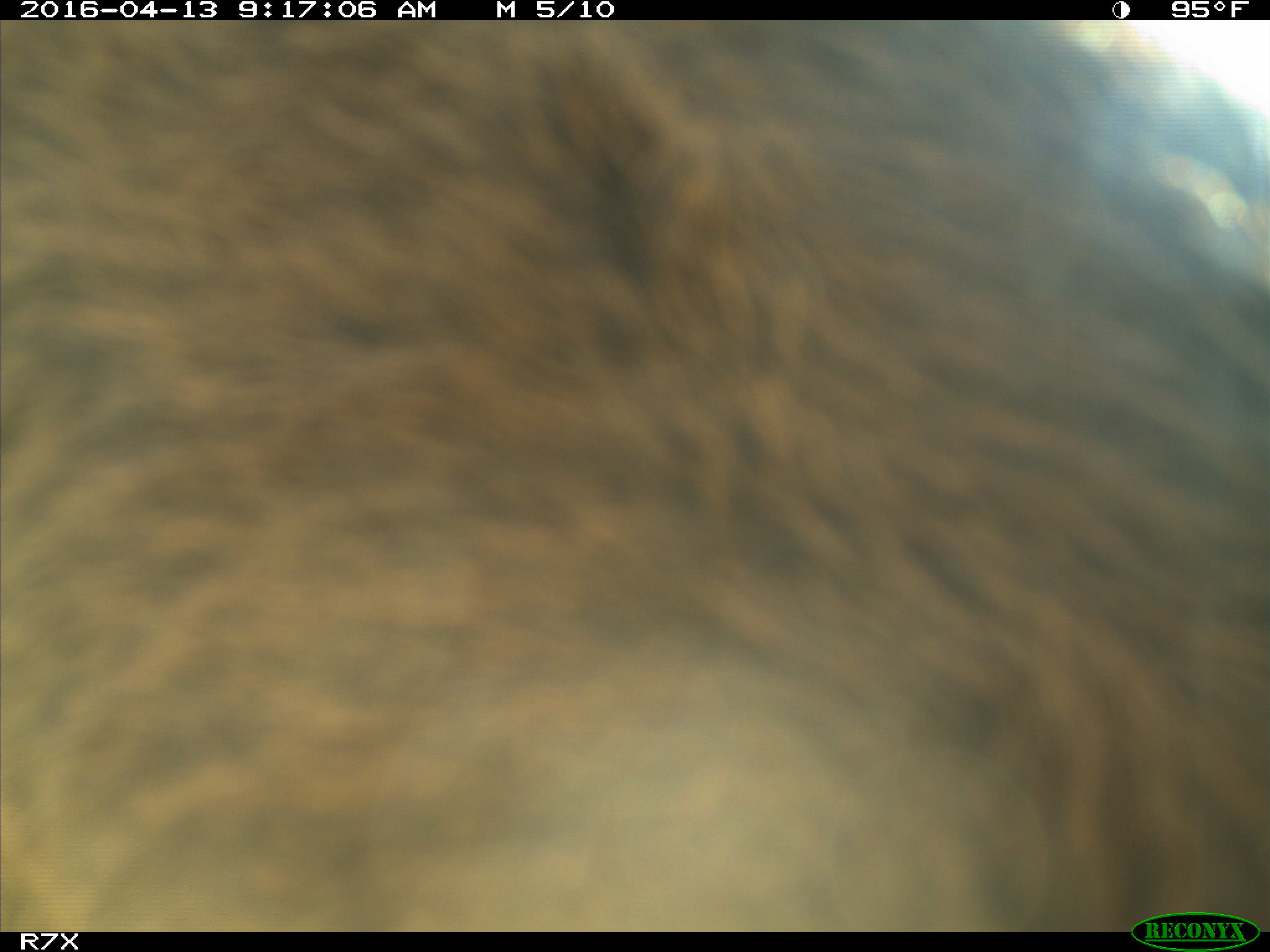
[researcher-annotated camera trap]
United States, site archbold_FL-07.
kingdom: Animalia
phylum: Chordata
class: Mammalia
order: Artiodactyla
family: Bovidae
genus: Bos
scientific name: Bos taurus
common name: domestic cow